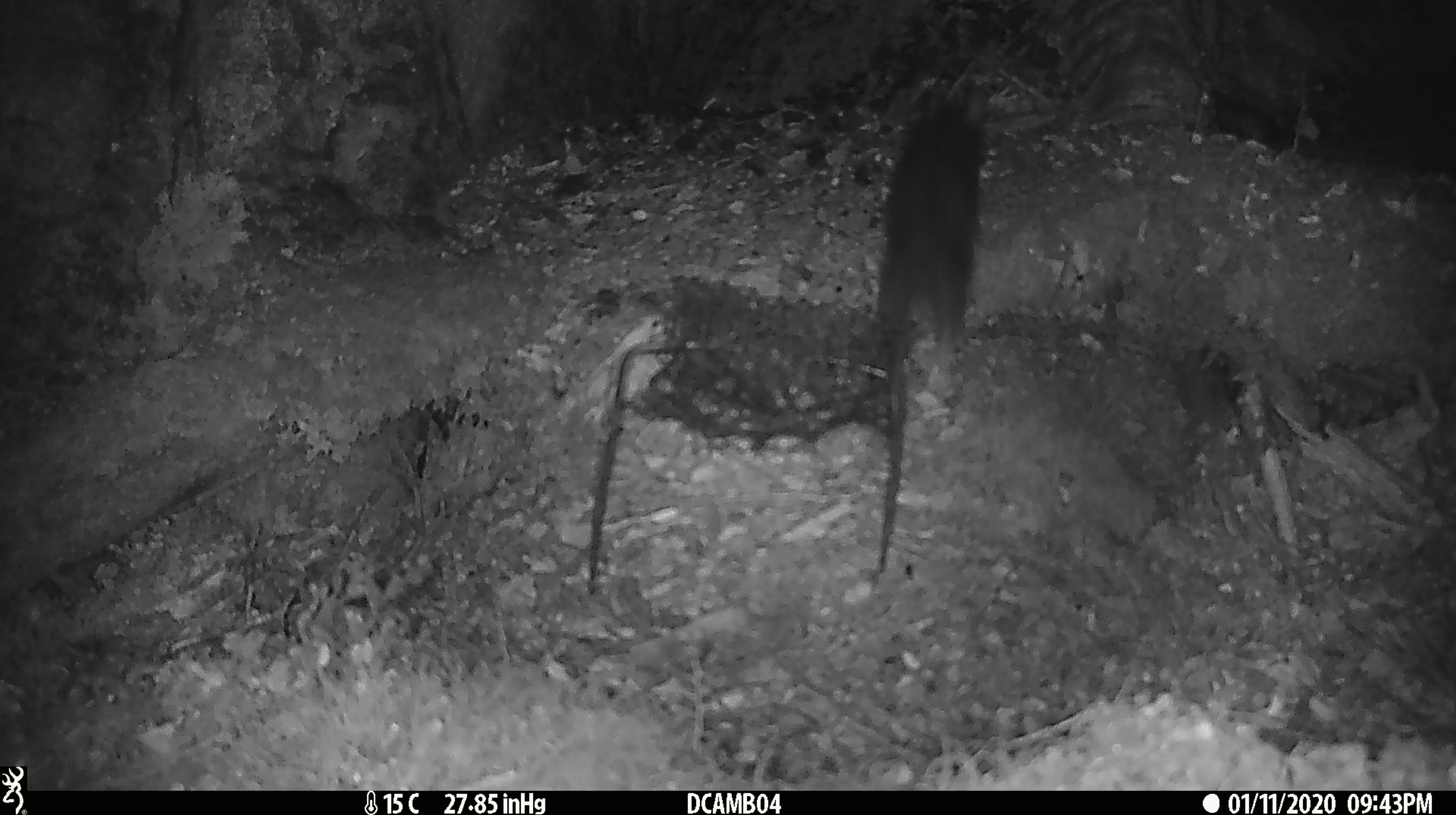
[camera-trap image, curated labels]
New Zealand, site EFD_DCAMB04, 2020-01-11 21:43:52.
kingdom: Animalia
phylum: Chordata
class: Mammalia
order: Rodentia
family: Muridae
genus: Rattus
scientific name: Rattus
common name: rat